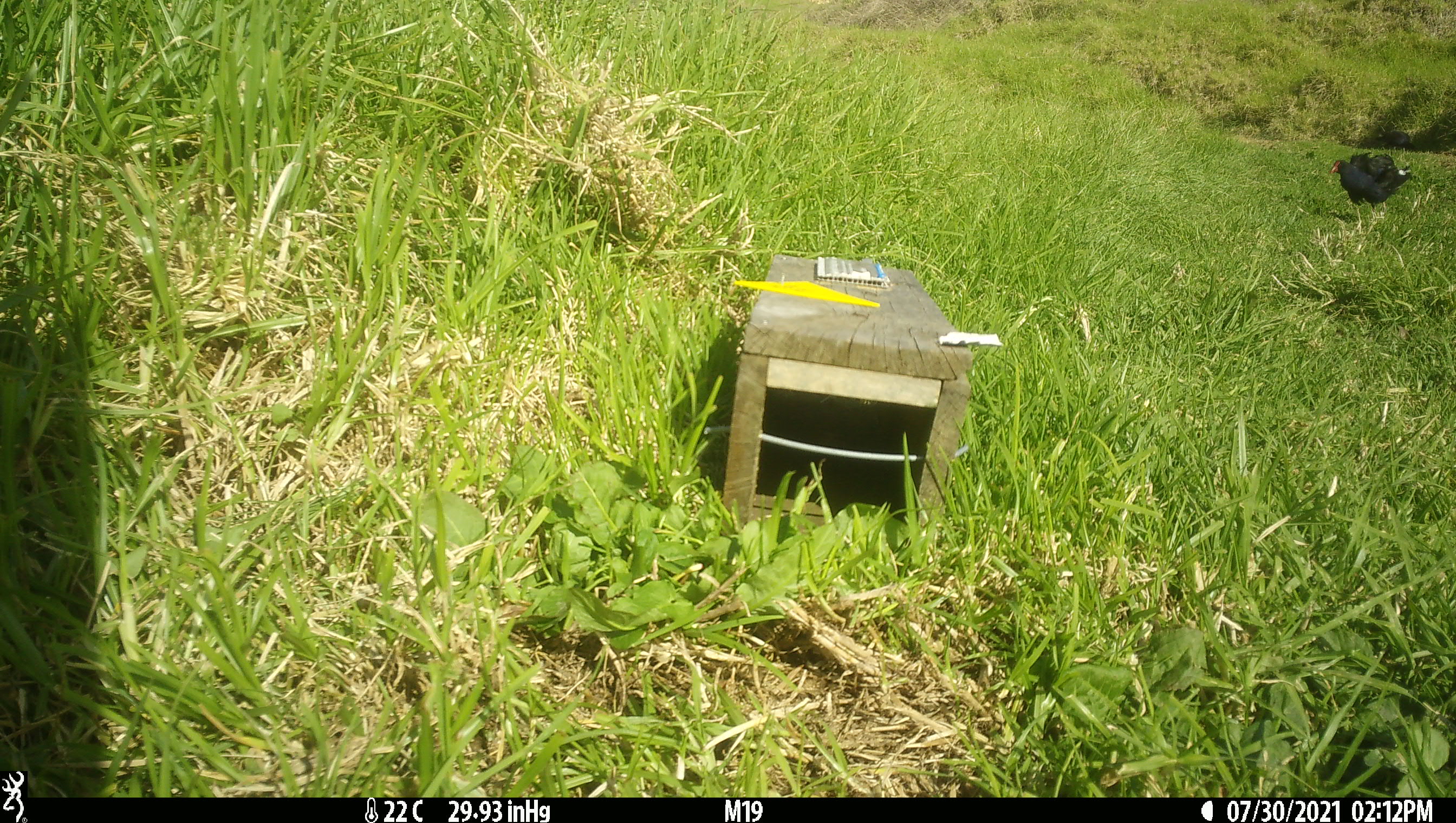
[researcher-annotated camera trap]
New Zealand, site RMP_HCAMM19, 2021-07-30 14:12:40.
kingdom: Animalia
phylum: Chordata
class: Aves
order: Gruiformes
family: Rallidae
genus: Porphyrio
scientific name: Porphyrio melanotus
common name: australasian swamphen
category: pukeko